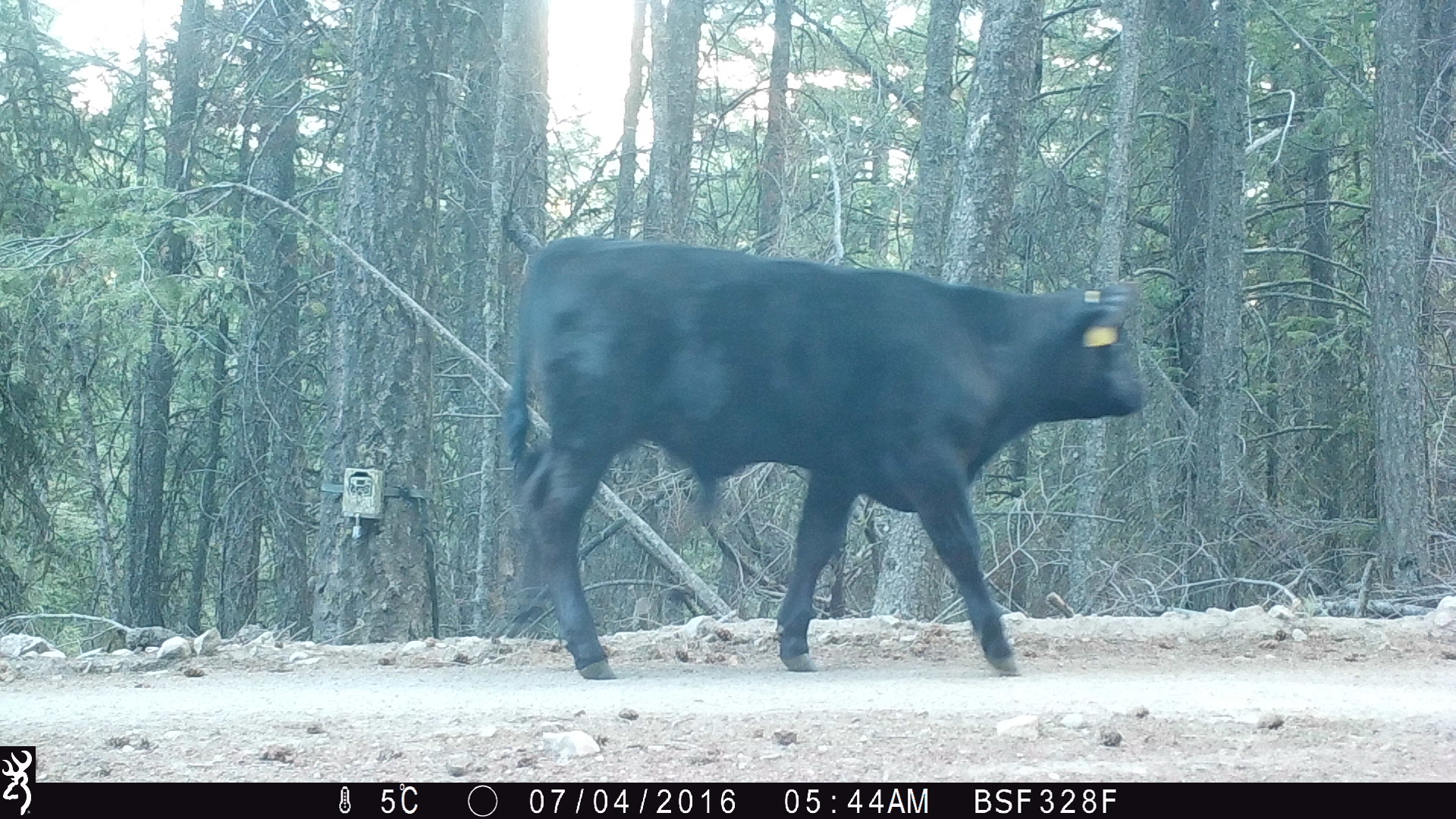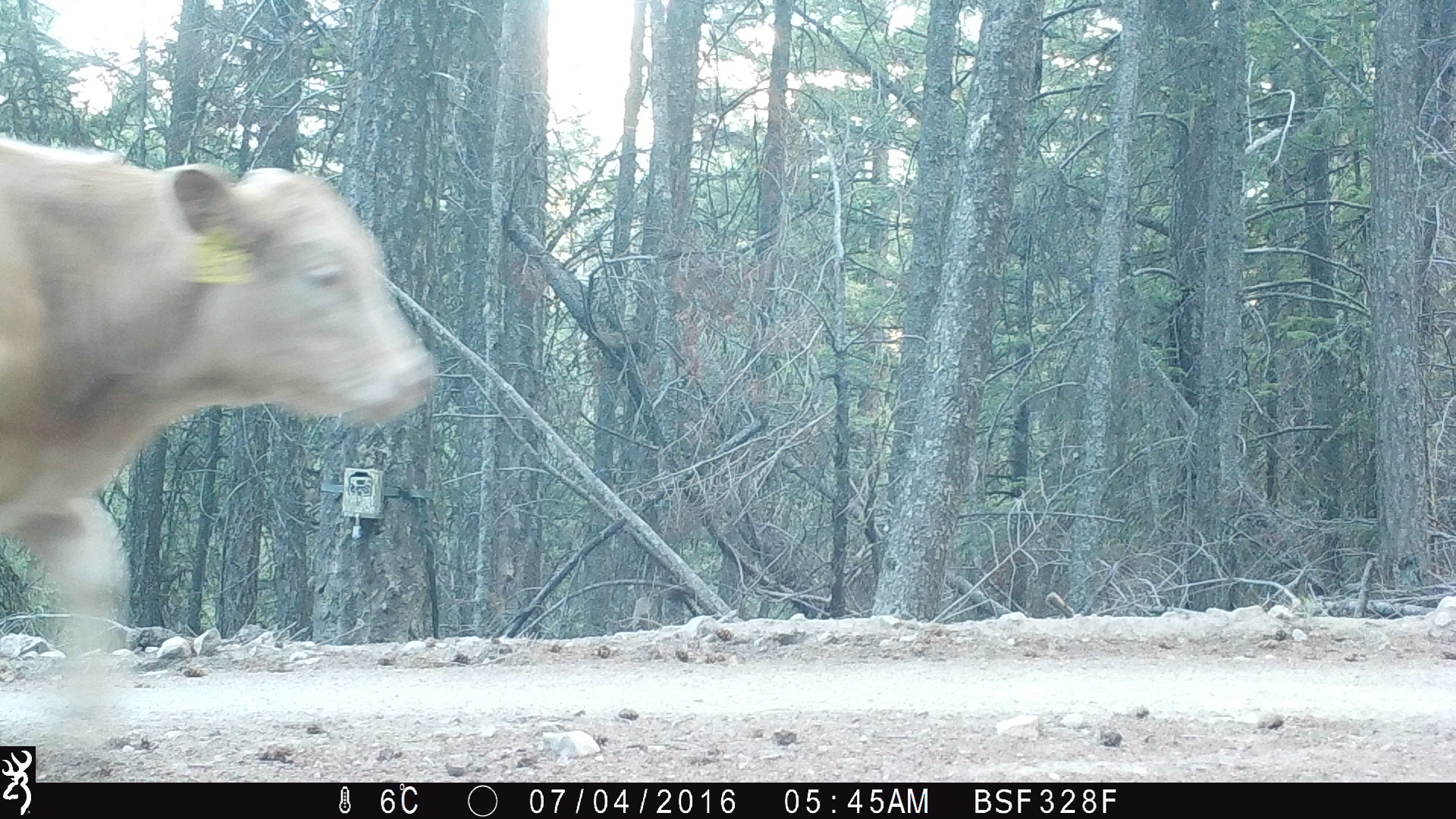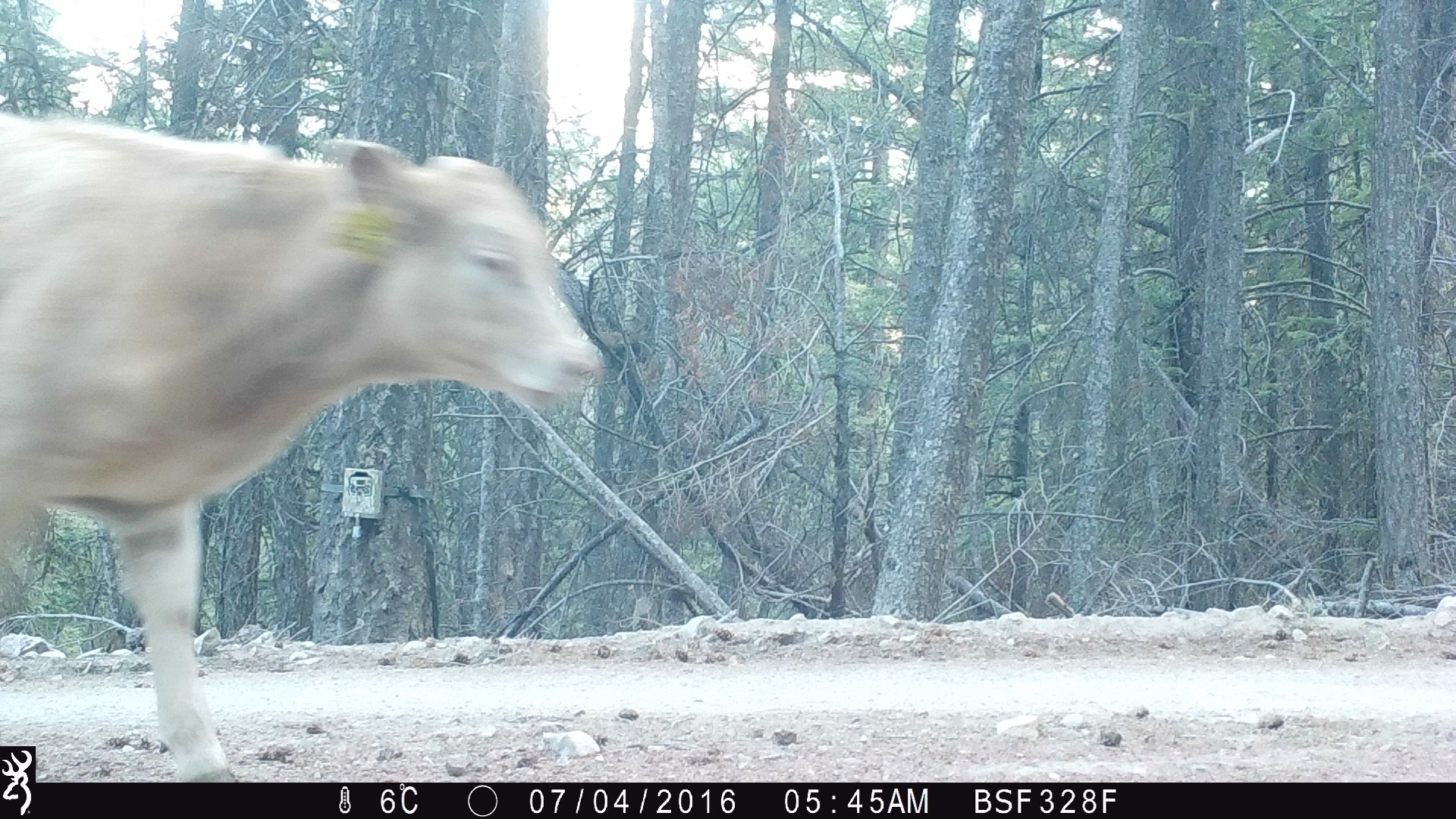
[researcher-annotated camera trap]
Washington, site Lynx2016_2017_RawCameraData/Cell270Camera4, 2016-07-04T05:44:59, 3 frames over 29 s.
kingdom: Animalia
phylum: Chordata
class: Mammalia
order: Artiodactyla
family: Bovidae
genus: Bos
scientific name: Bos taurus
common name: domestic cattle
Domestic cattle (Bos taurus). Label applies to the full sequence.